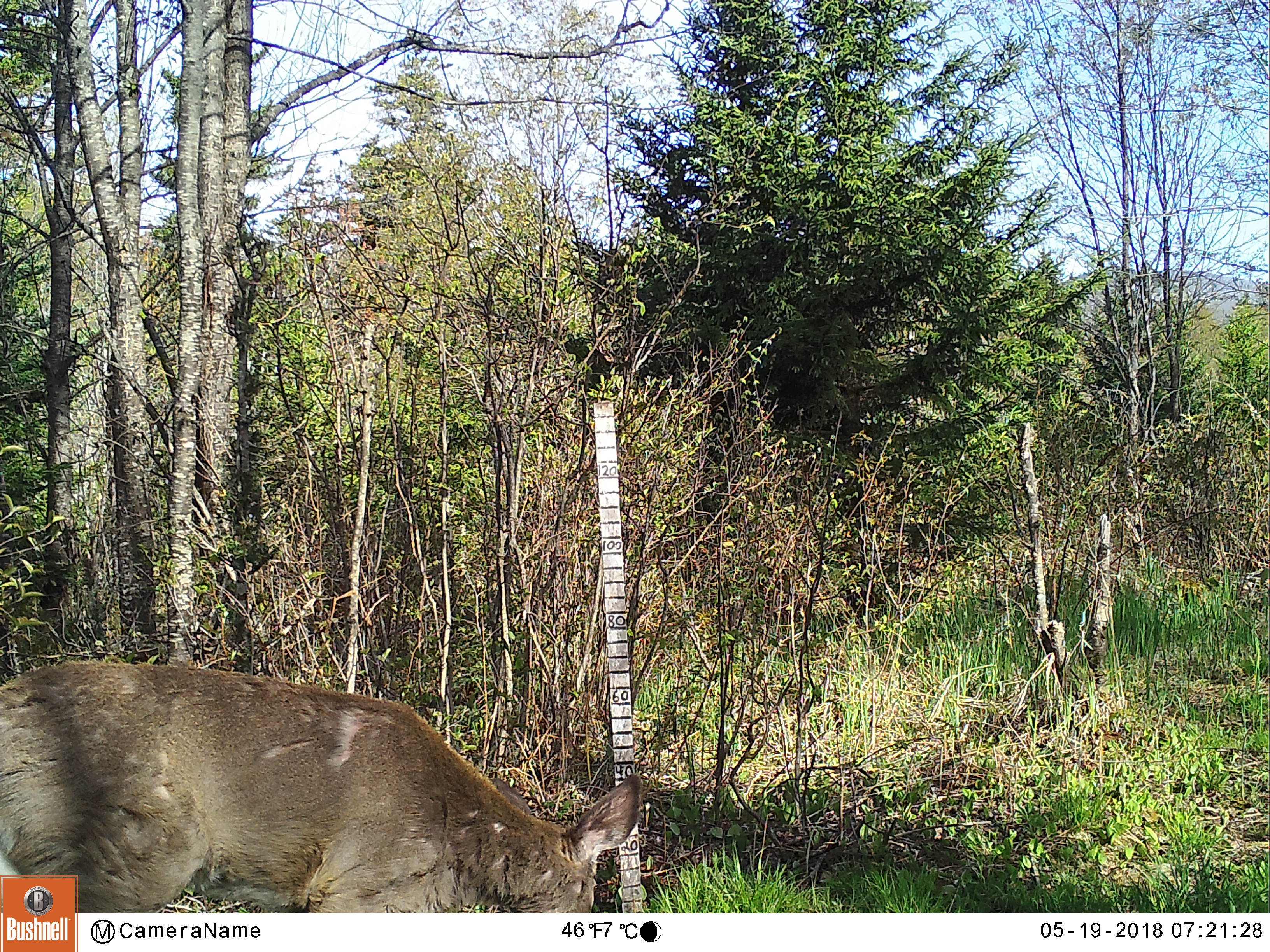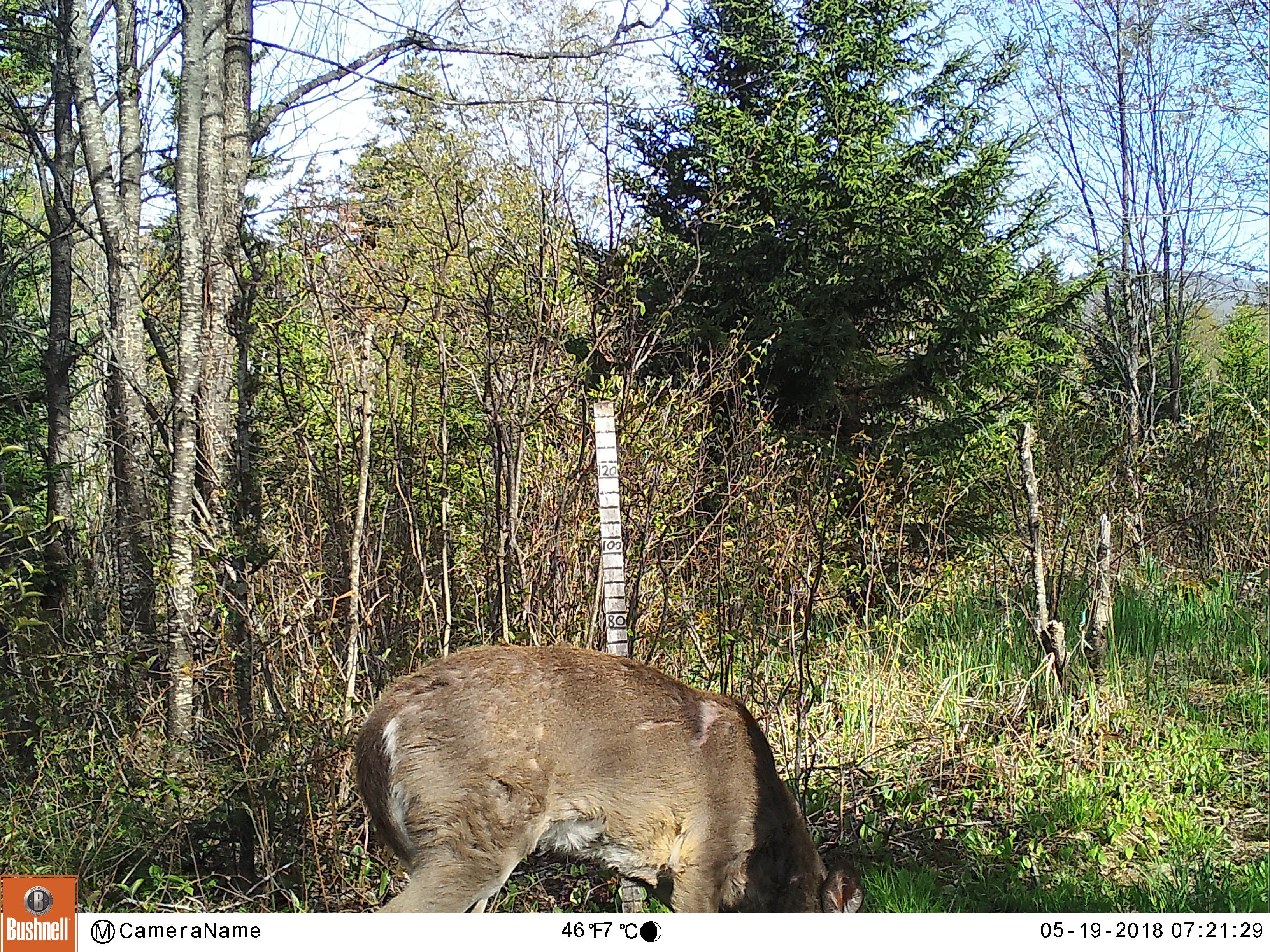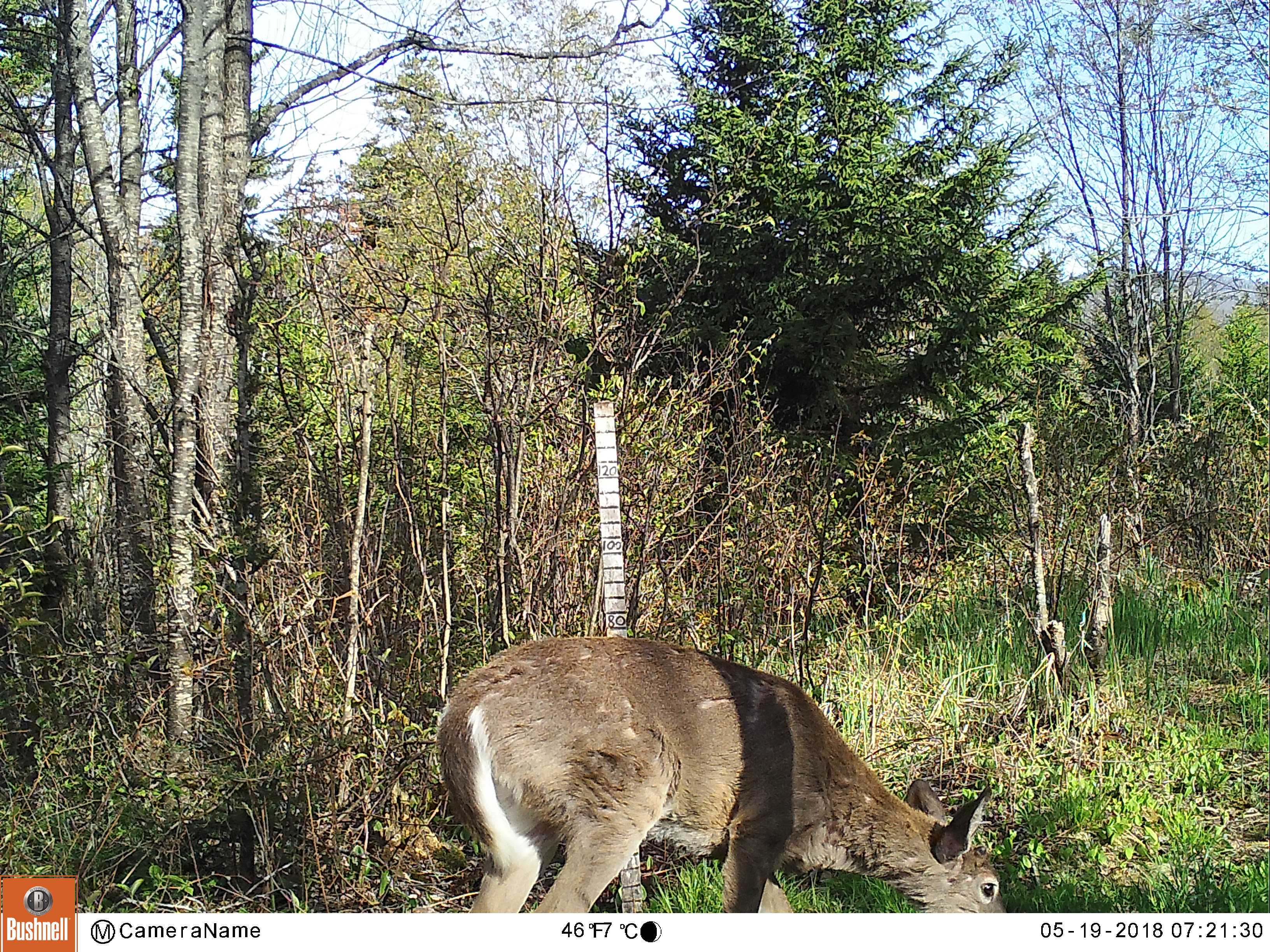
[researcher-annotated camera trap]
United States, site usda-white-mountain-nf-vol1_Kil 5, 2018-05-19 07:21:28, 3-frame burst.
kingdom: Animalia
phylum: Chordata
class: Mammalia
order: Artiodactyla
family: Cervidae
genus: Odocoileus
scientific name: Odocoileus virginianus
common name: white-tailed deer